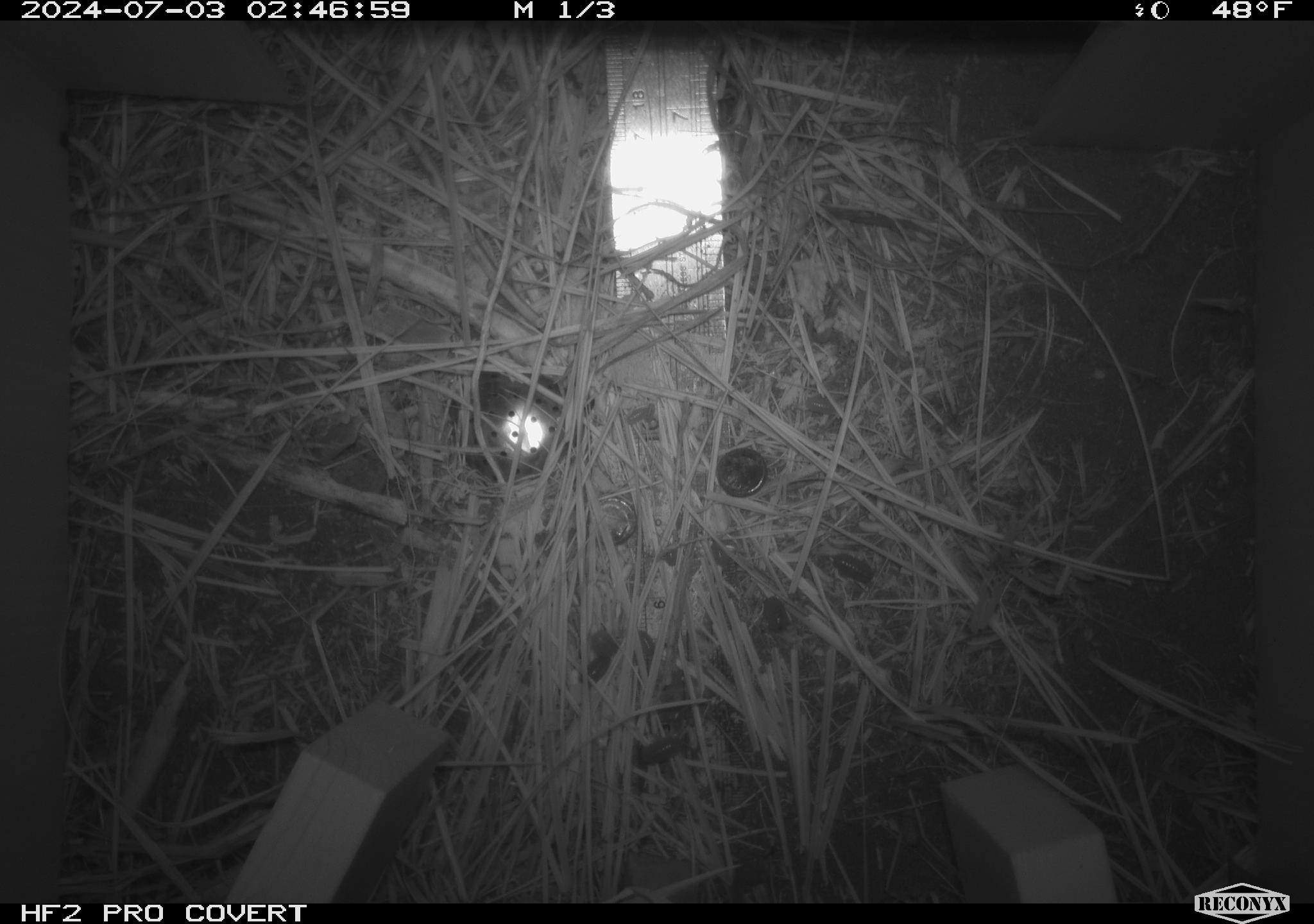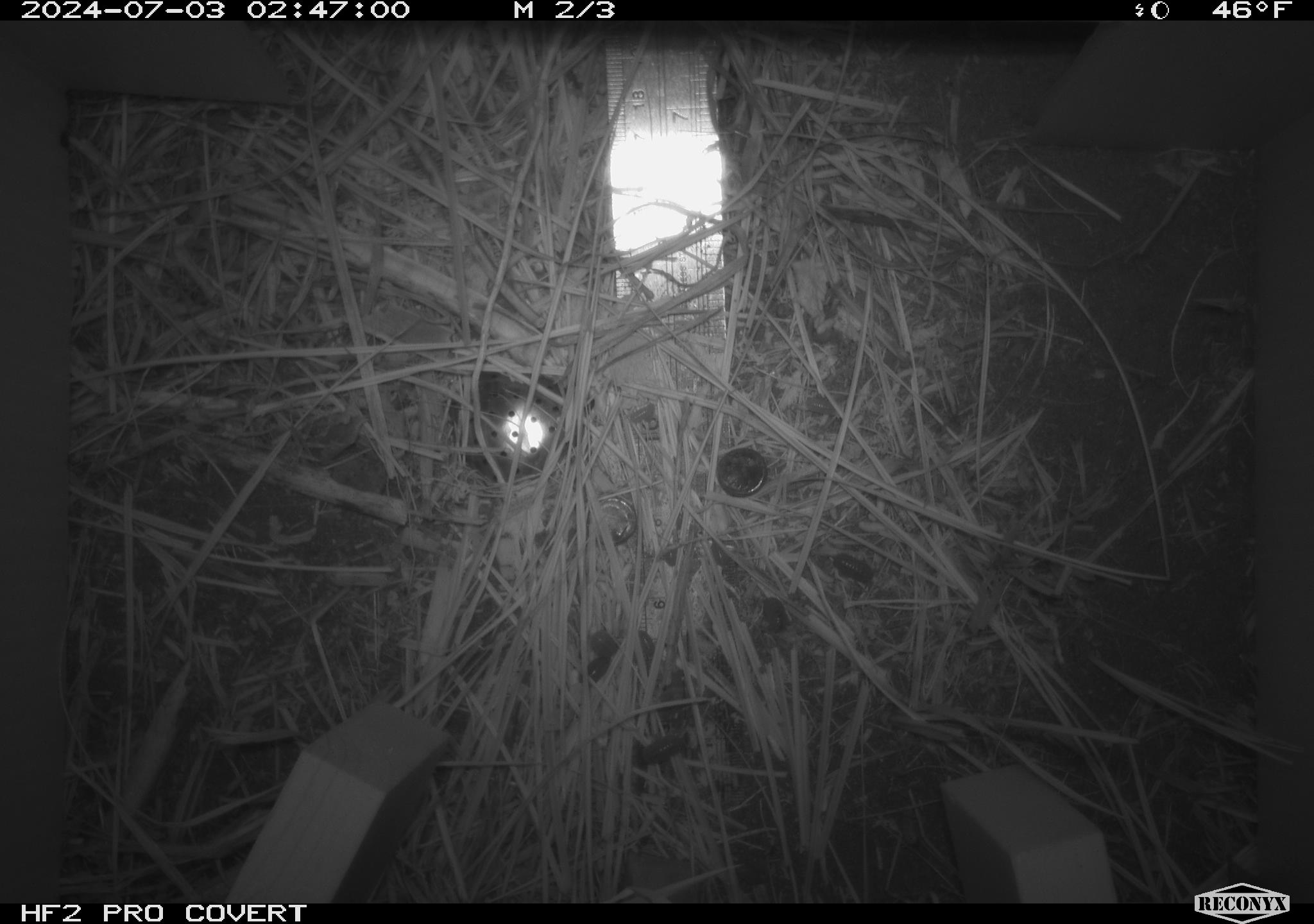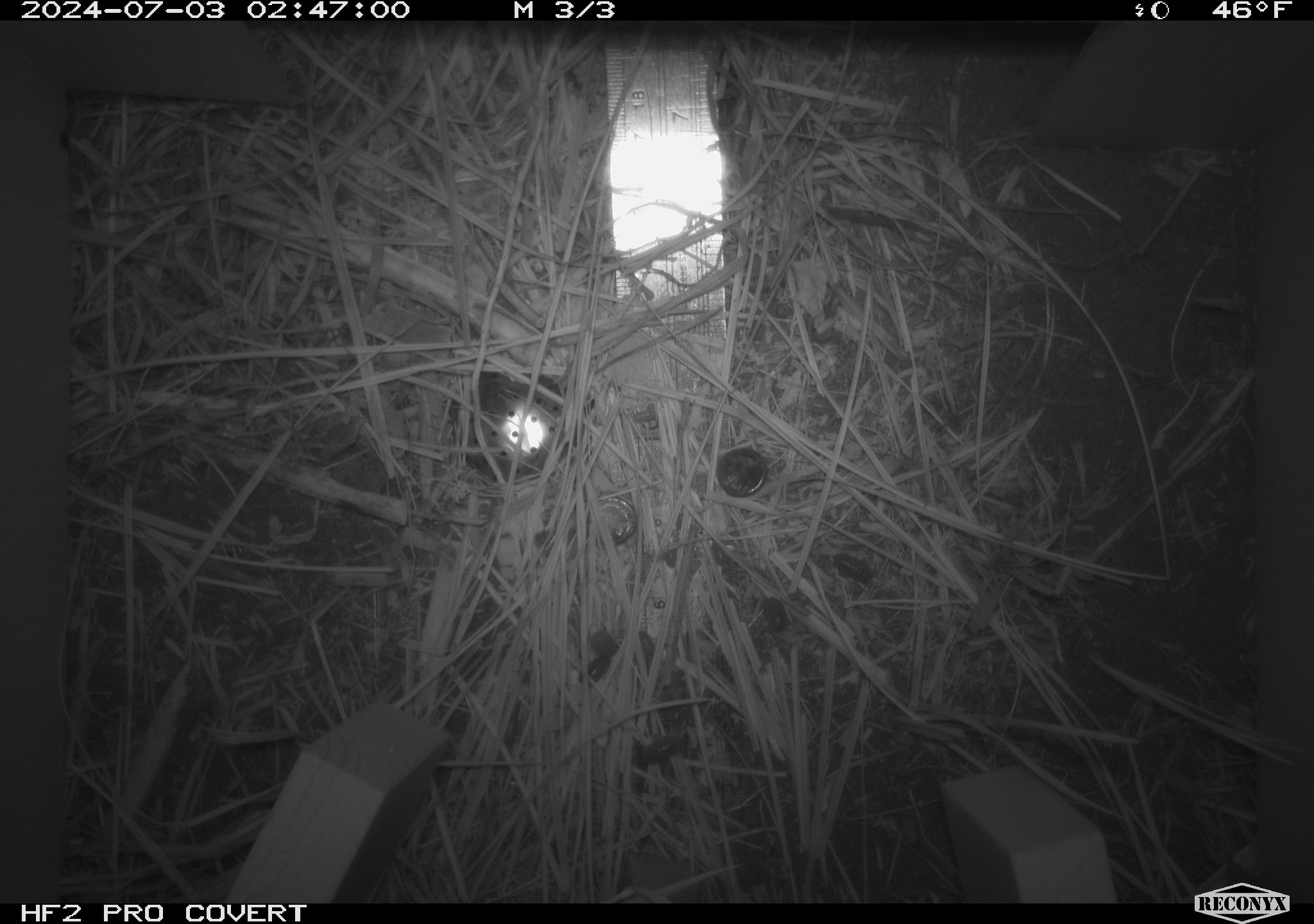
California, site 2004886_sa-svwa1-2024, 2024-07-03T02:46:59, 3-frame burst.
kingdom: Animalia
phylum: Arthropoda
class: Malacostraca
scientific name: Malacostraca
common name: amphipods, crabs, isopods, krill, lobsters and shrimps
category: malacostracan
Malacostracan (amphipods, crabs, isopods, krill, lobsters and shrimps) (Malacostraca).